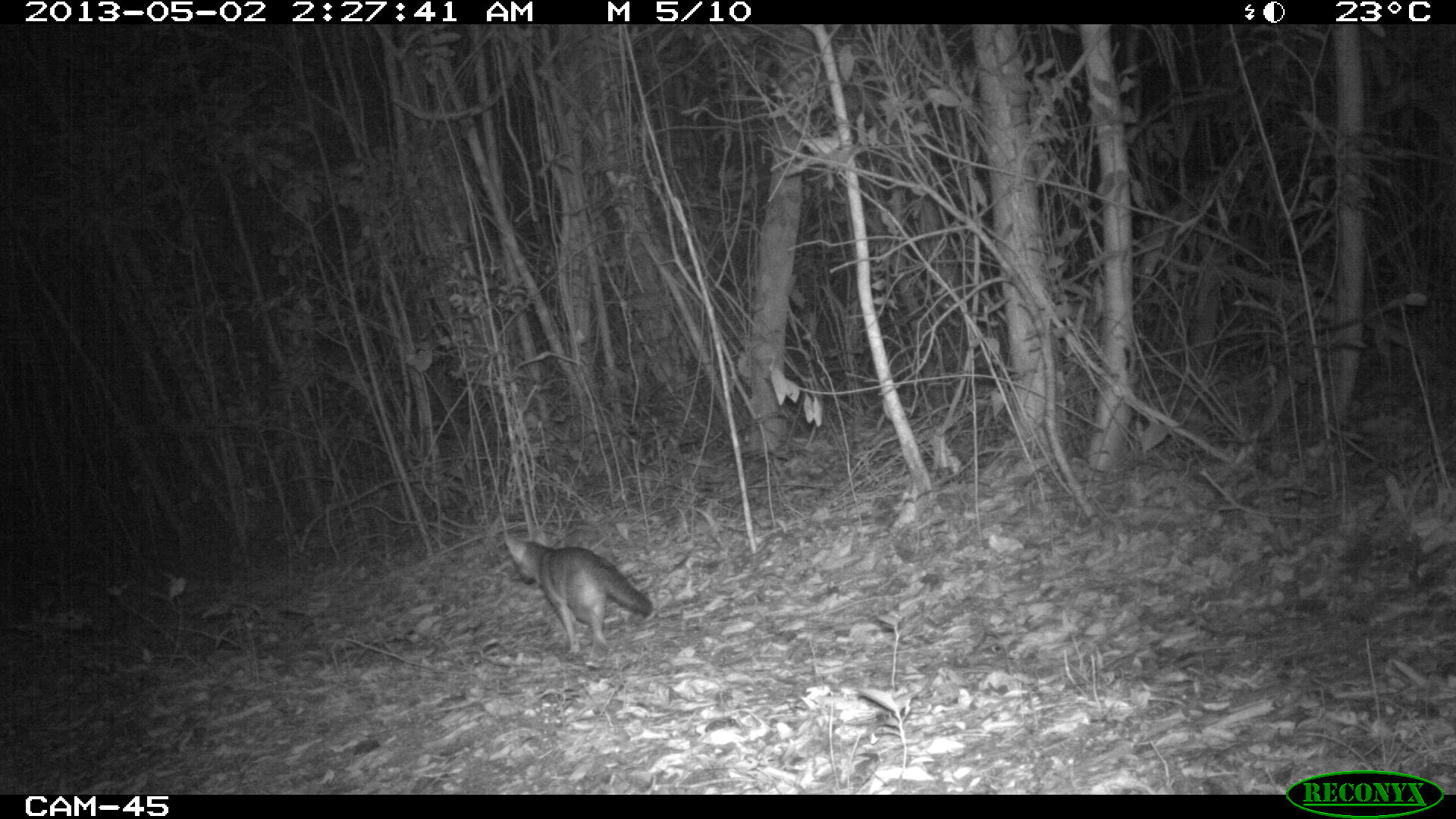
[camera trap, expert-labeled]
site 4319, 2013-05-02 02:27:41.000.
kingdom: Animalia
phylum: Chordata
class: Mammalia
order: Carnivora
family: Canidae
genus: Urocyon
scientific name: Urocyon cinereoargenteus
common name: gray fox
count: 1